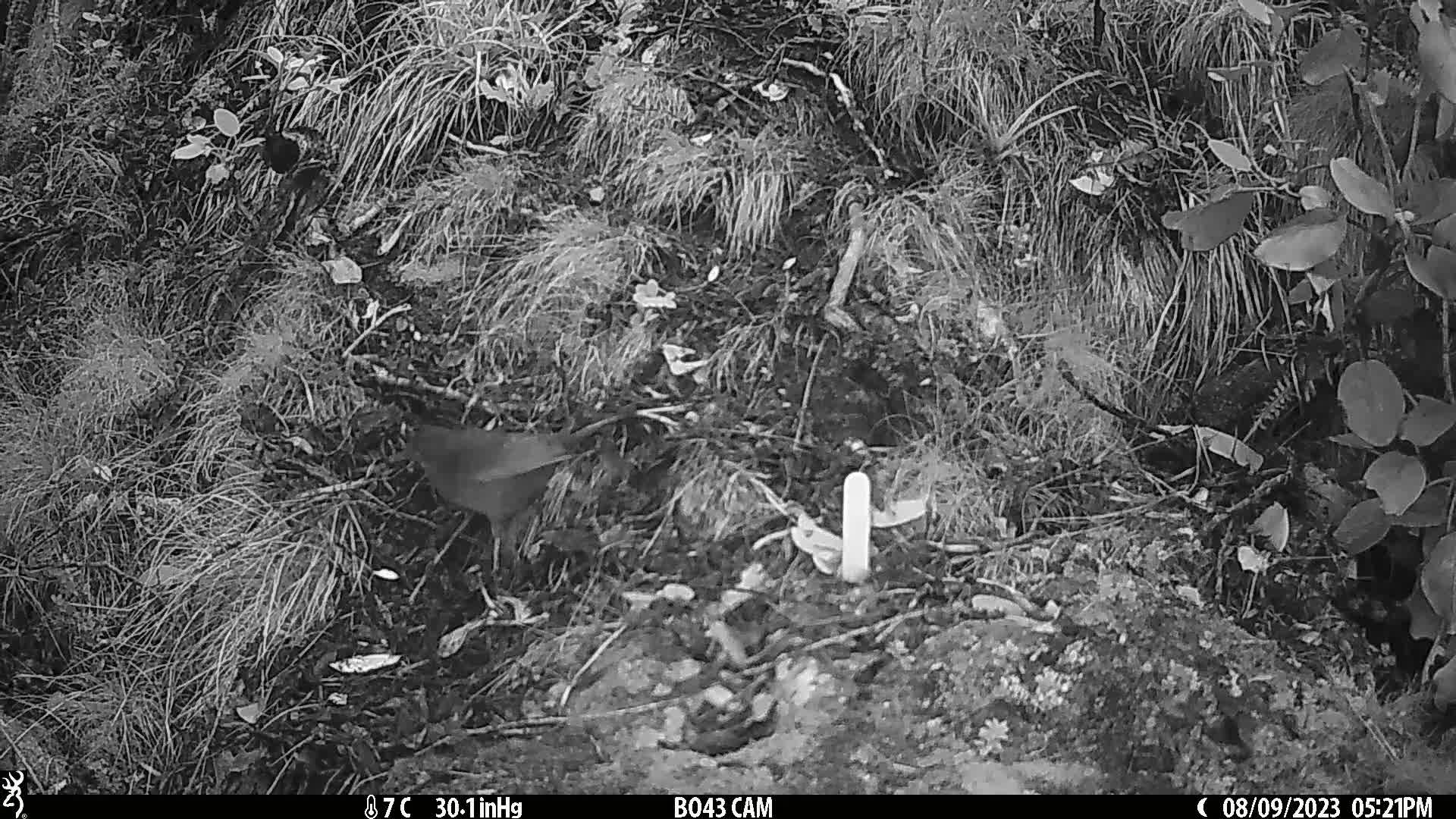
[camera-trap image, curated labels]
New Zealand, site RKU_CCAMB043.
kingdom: Animalia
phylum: Chordata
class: Aves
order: Passeriformes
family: Turdidae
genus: Turdus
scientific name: Turdus merula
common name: eurasian blackbird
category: blackbird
Blackbird (eurasian blackbird) (Turdus merula).